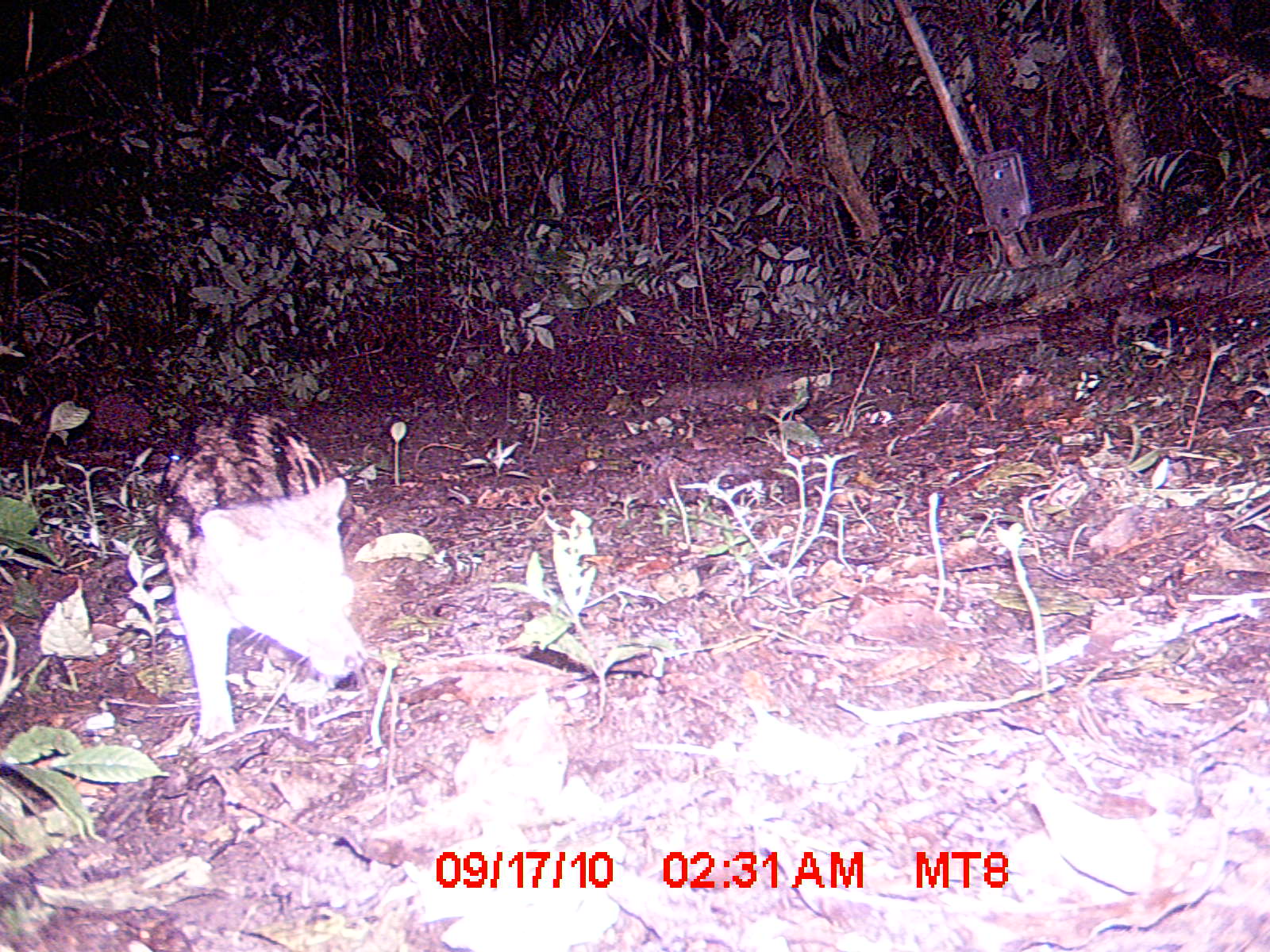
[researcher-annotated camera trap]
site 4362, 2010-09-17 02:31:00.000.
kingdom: Animalia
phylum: Chordata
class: Mammalia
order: Carnivora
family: Eupleridae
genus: Fossa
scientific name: Fossa fossana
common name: fanaloka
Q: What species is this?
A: Fossa fossana (fanaloka).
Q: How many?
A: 1.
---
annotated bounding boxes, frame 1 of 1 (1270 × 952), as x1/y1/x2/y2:
fossa fossana: 147/397/369/738